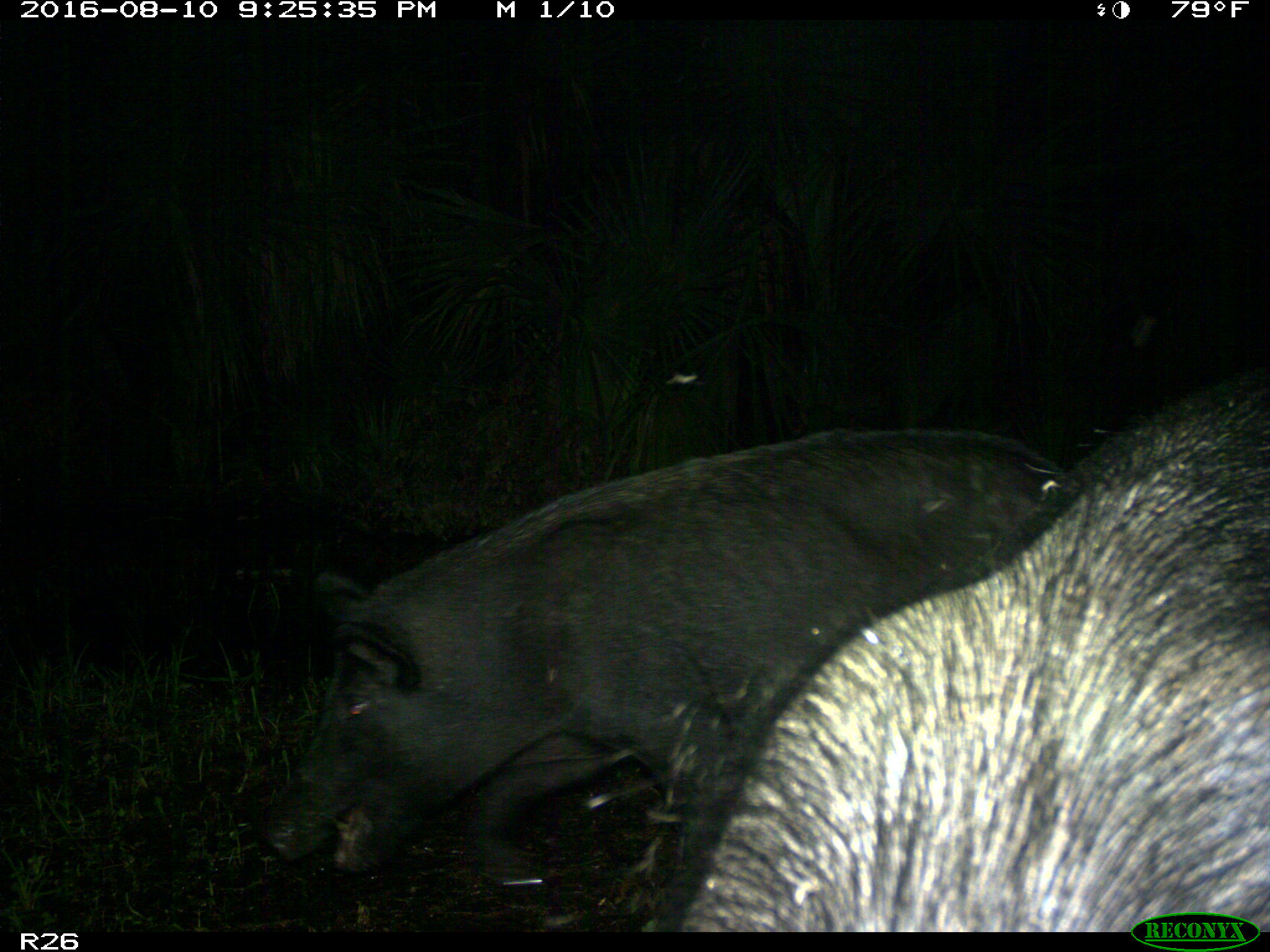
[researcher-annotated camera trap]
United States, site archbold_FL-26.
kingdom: Animalia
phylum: Chordata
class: Mammalia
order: Artiodactyla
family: Suidae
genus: Sus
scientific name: Sus scrofa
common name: wild boar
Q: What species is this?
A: Sus scrofa (wild boar).